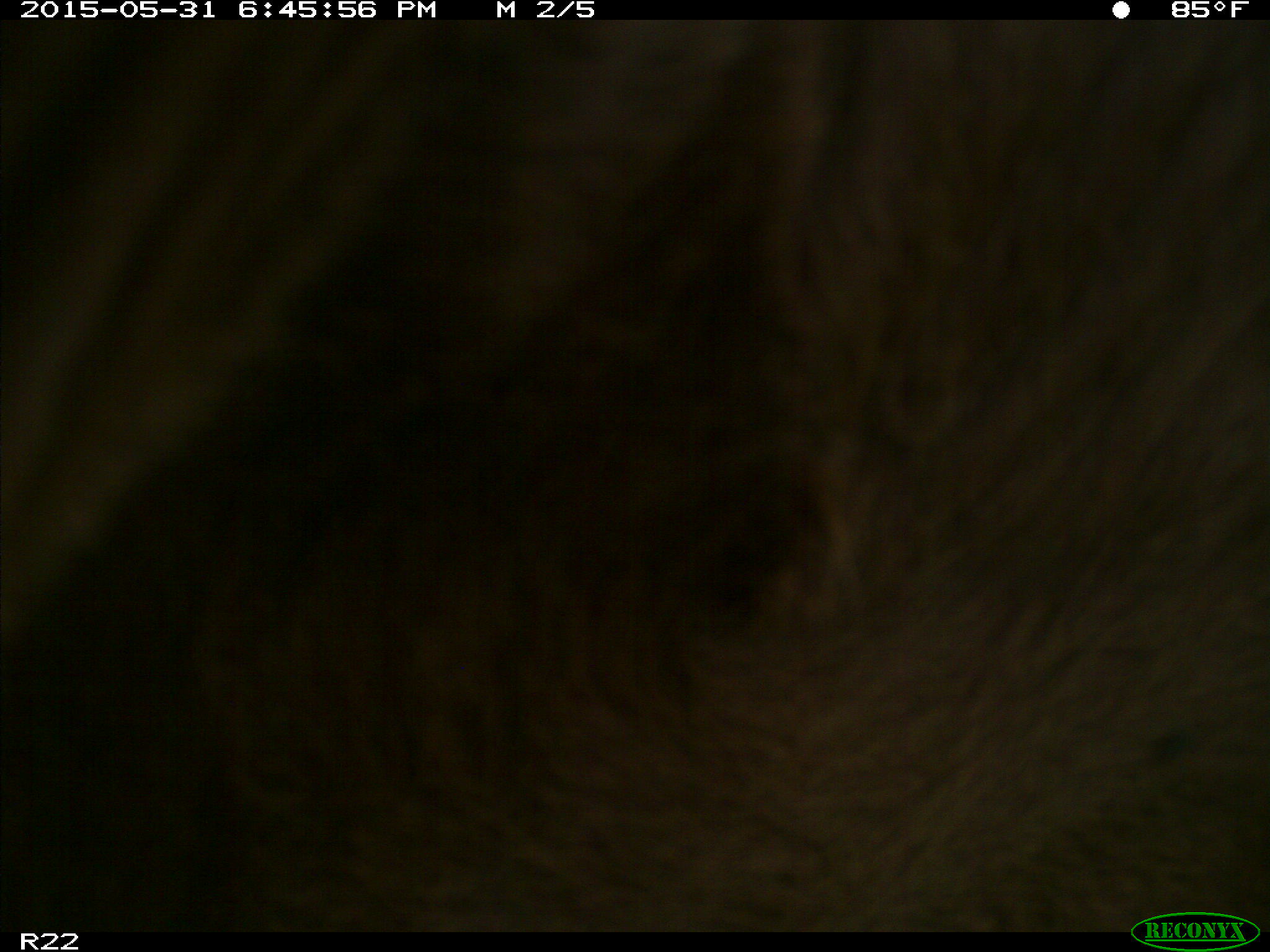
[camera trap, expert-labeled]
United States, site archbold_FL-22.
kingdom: Animalia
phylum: Chordata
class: Mammalia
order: Artiodactyla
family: Bovidae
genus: Bos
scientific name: Bos taurus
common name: domestic cow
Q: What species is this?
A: Bos taurus (domestic cow).